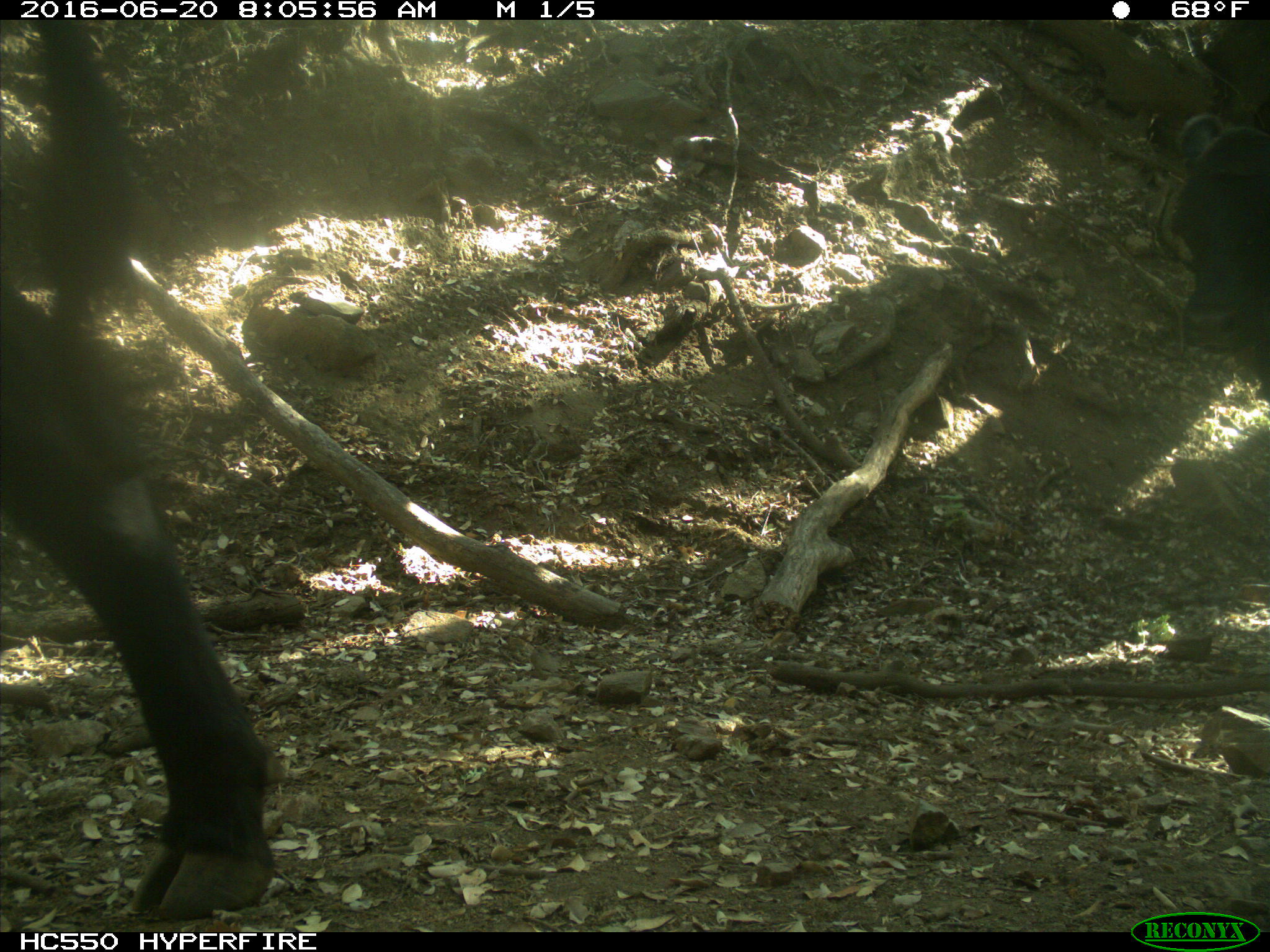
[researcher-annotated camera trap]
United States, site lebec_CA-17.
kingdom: Animalia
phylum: Chordata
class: Mammalia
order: Artiodactyla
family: Bovidae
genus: Bos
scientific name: Bos taurus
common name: domestic cow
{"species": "Bos taurus (domestic cow)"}